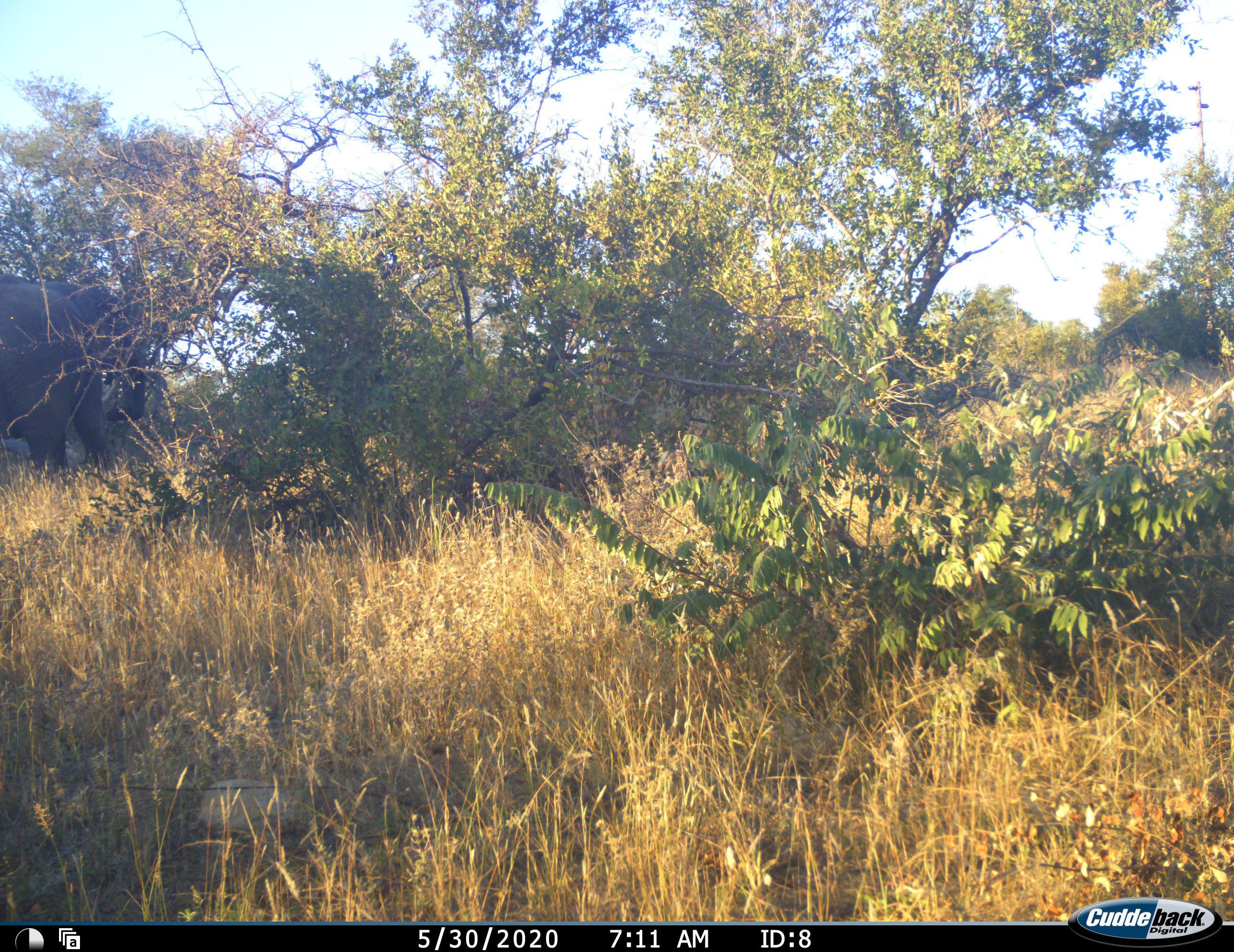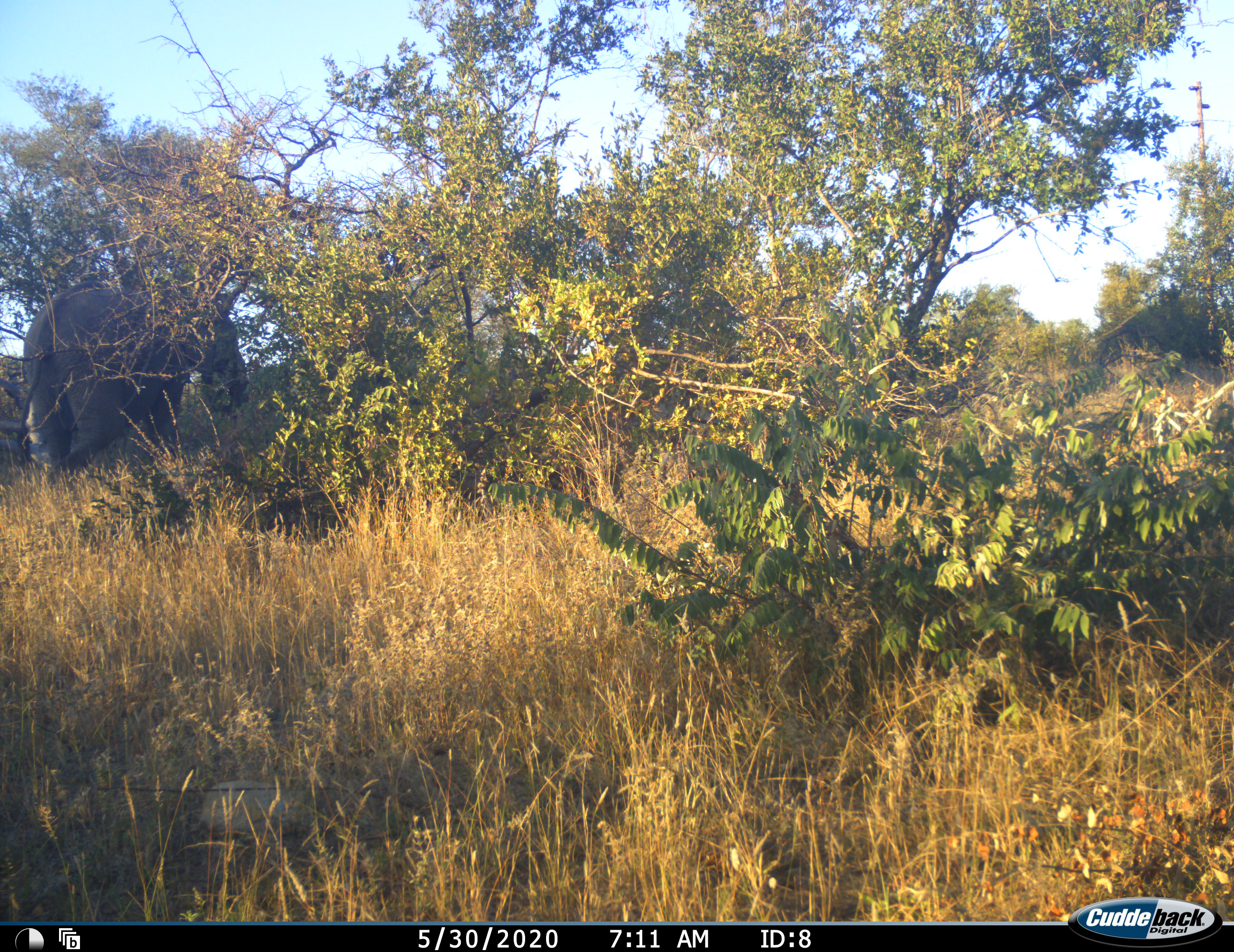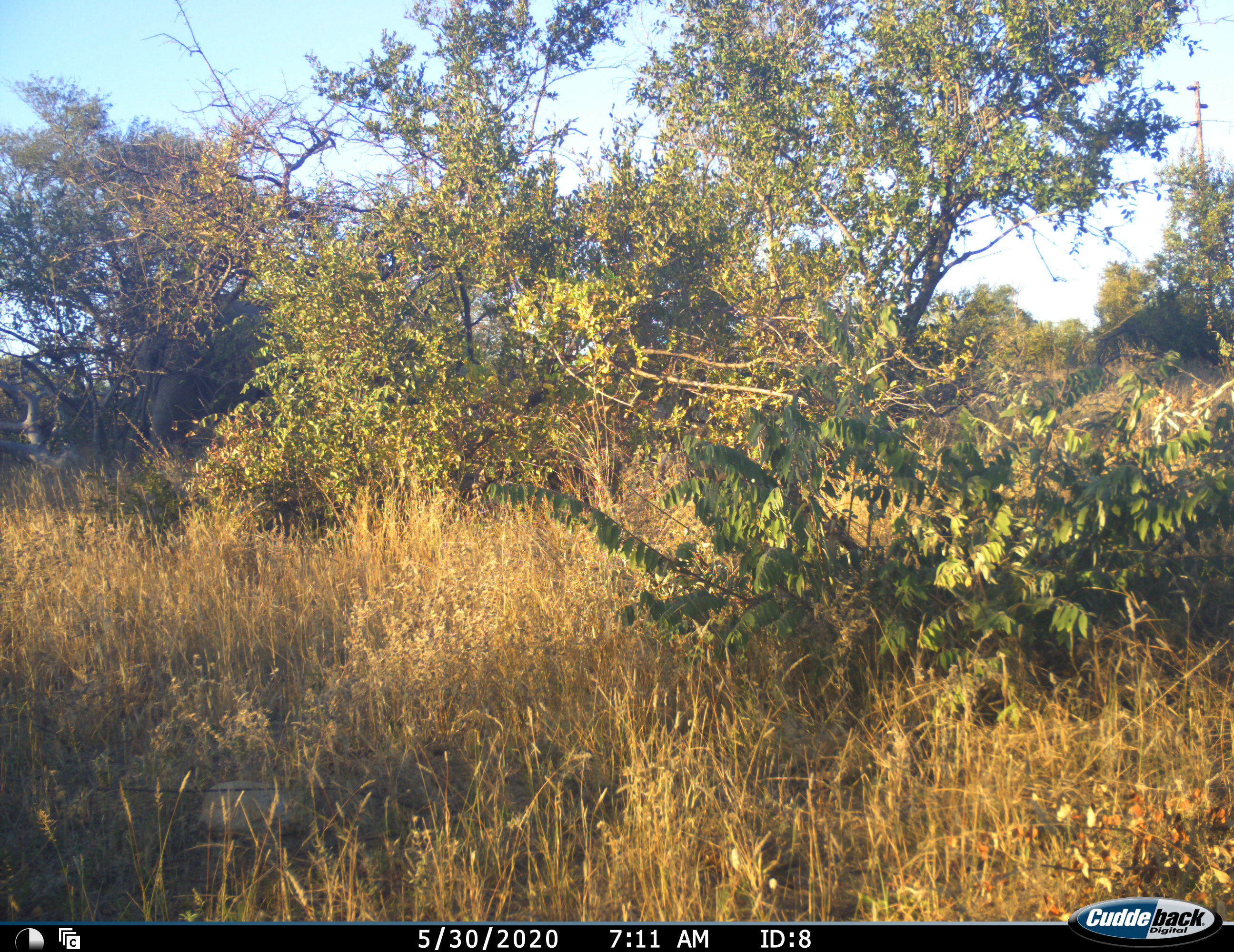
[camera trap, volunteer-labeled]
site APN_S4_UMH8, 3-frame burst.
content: unidentified animal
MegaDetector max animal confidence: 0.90